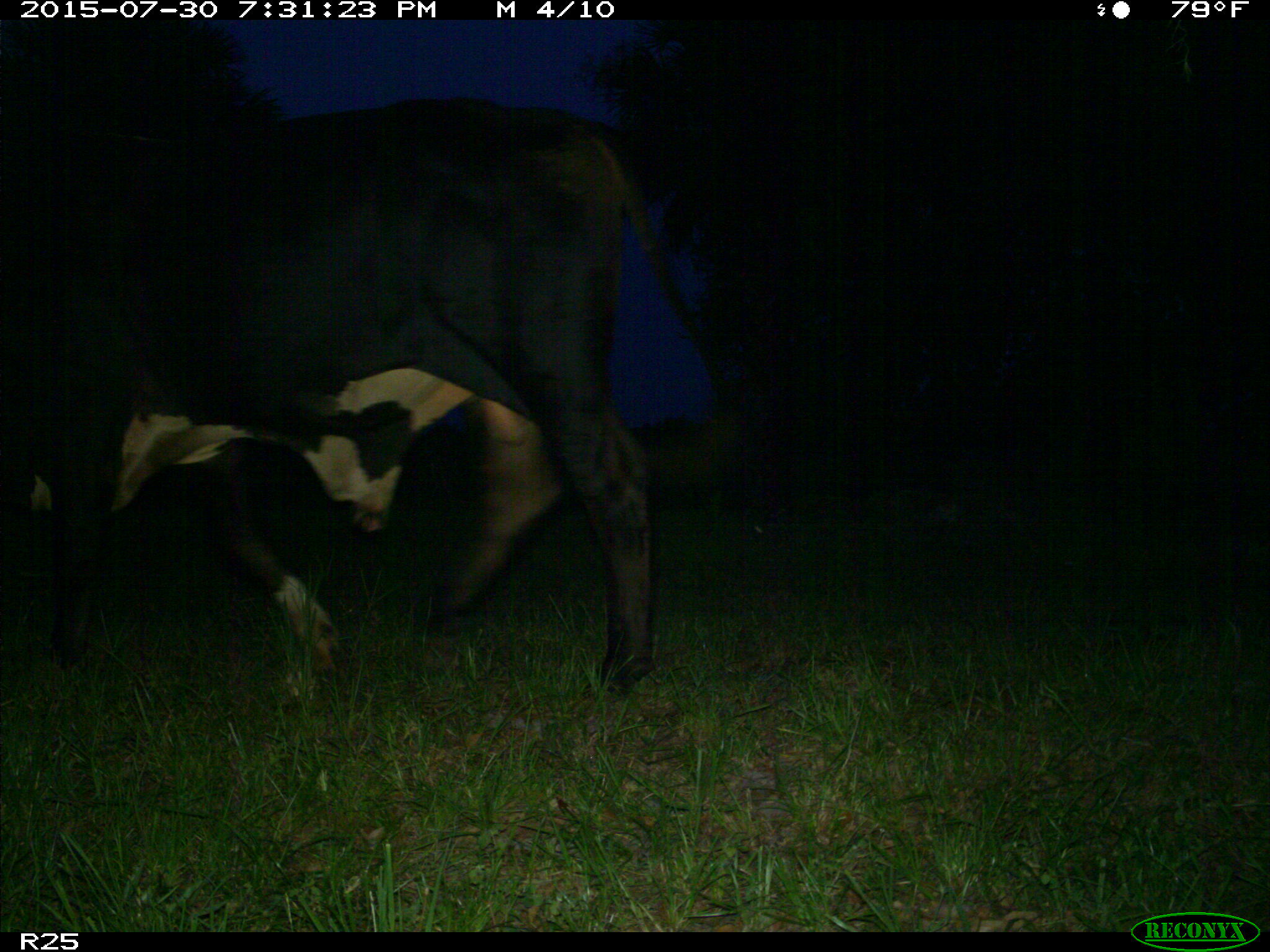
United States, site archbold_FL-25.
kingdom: Animalia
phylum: Chordata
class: Mammalia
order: Artiodactyla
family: Bovidae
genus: Bos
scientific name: Bos taurus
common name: domestic cow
Bos taurus (domestic cow).